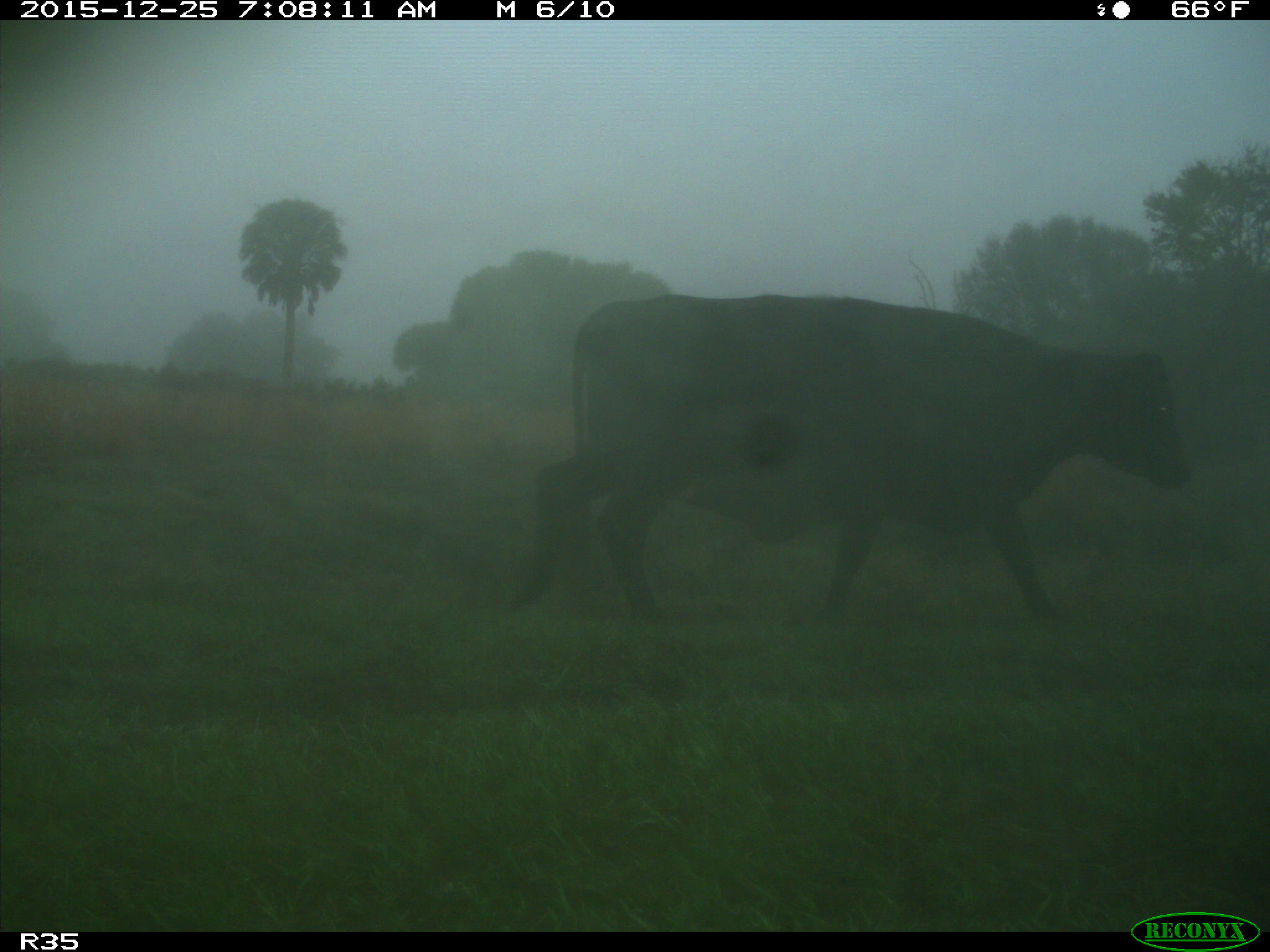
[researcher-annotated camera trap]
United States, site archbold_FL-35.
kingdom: Animalia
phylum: Chordata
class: Mammalia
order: Artiodactyla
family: Bovidae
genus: Bos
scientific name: Bos taurus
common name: domestic cow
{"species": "Bos taurus (domestic cow)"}